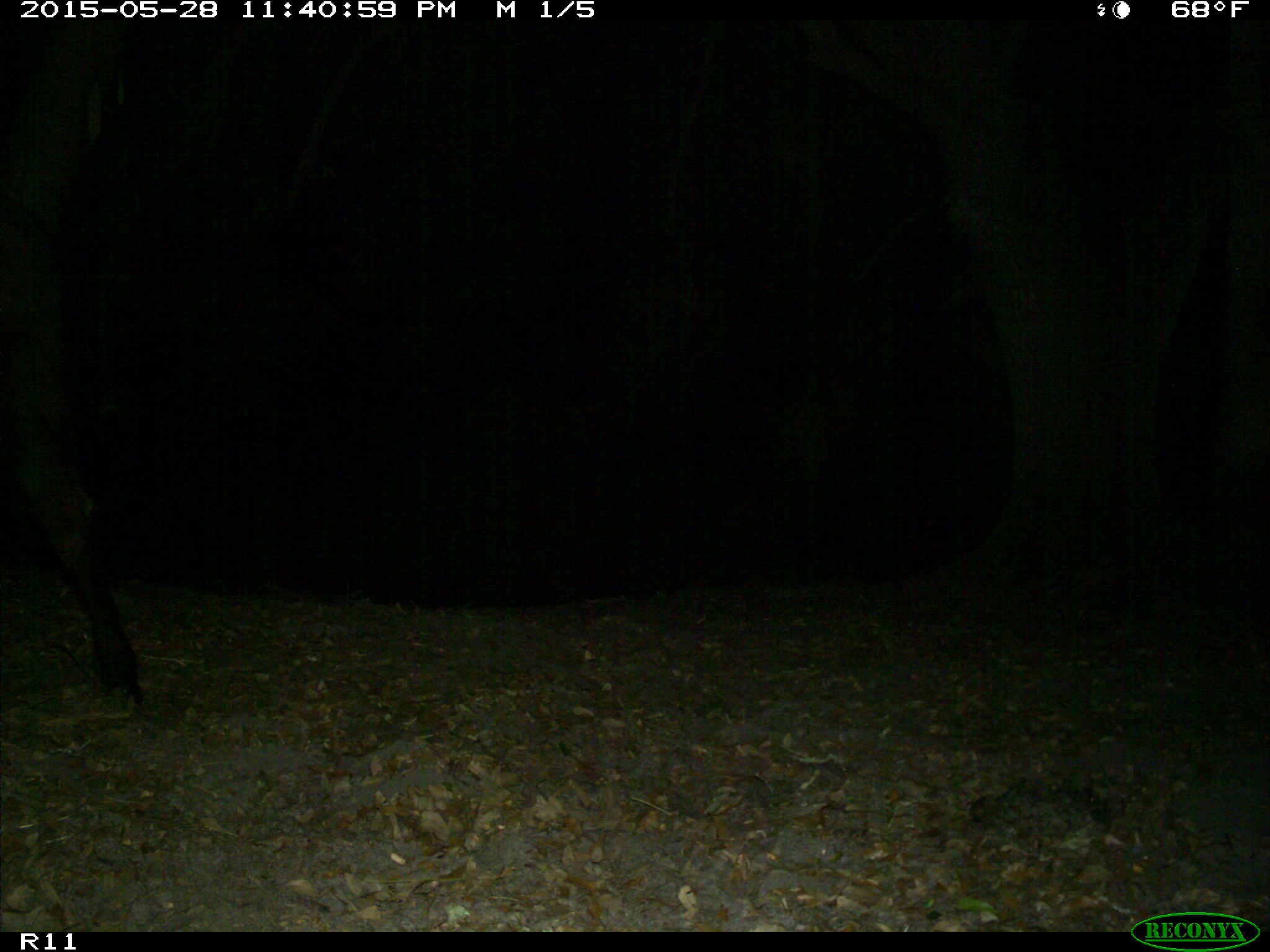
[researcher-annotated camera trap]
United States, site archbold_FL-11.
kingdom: Animalia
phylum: Chordata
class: Mammalia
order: Artiodactyla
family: Bovidae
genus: Bos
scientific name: Bos taurus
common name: domestic cow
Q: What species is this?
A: Bos taurus (domestic cow).